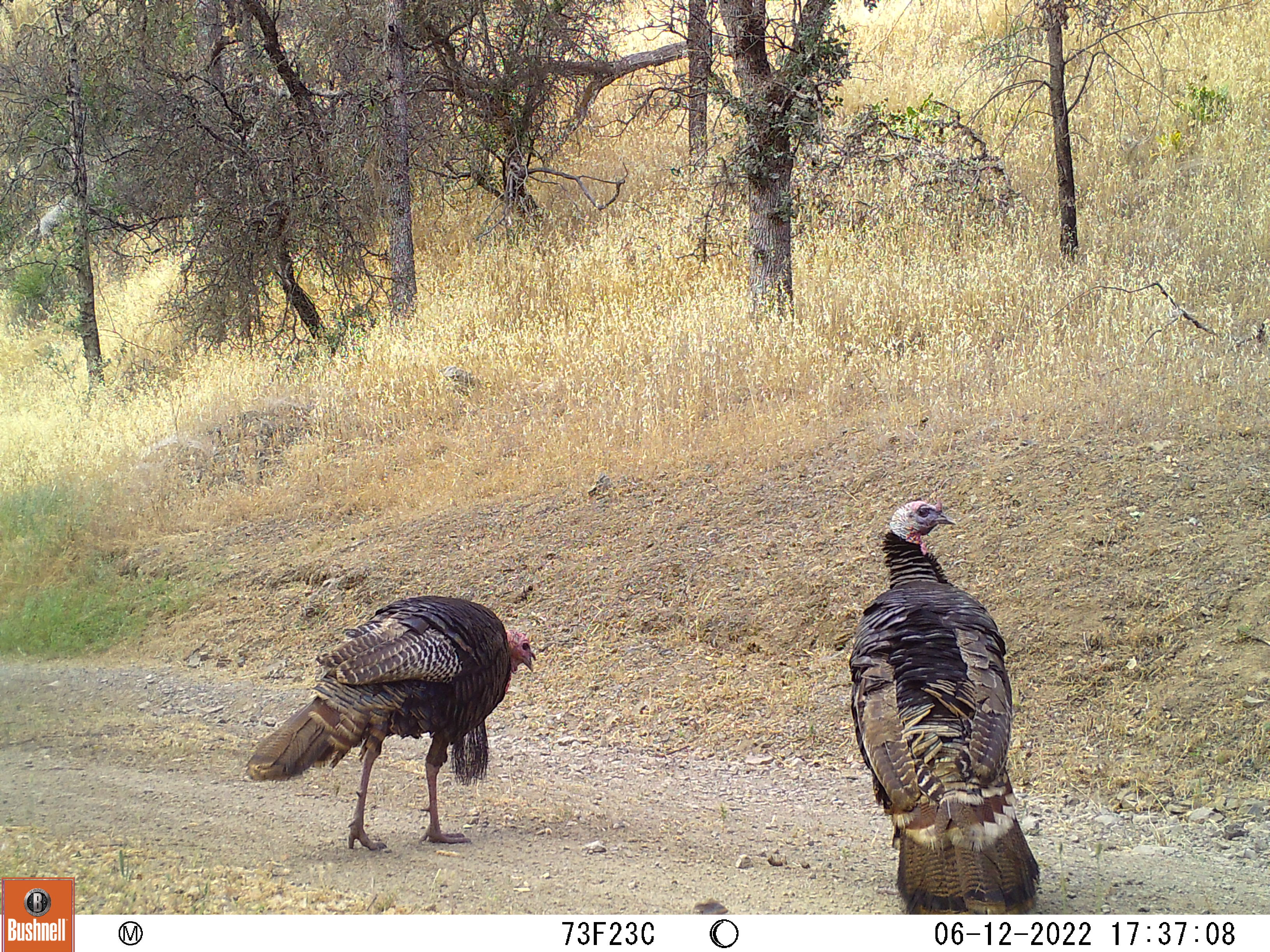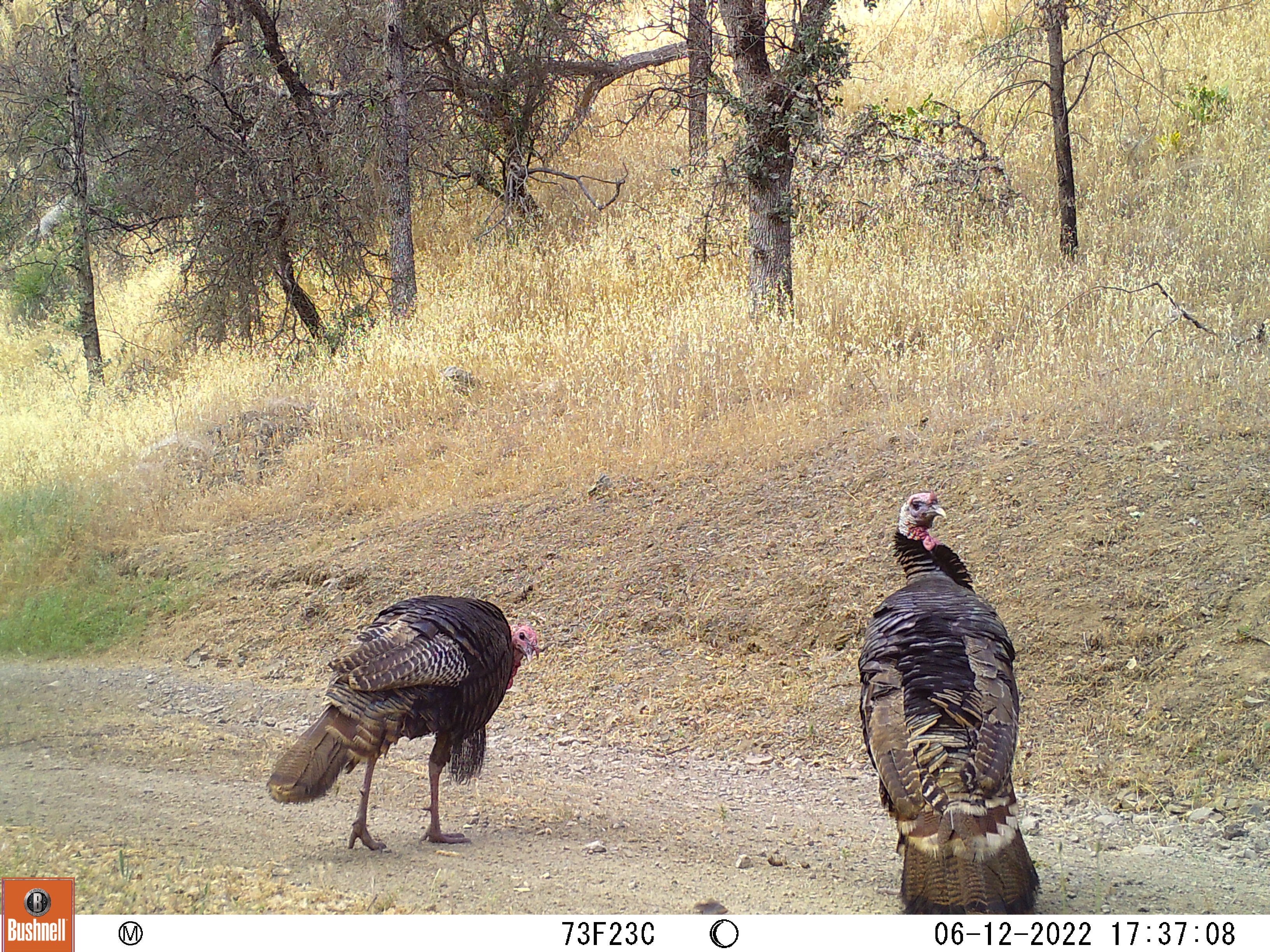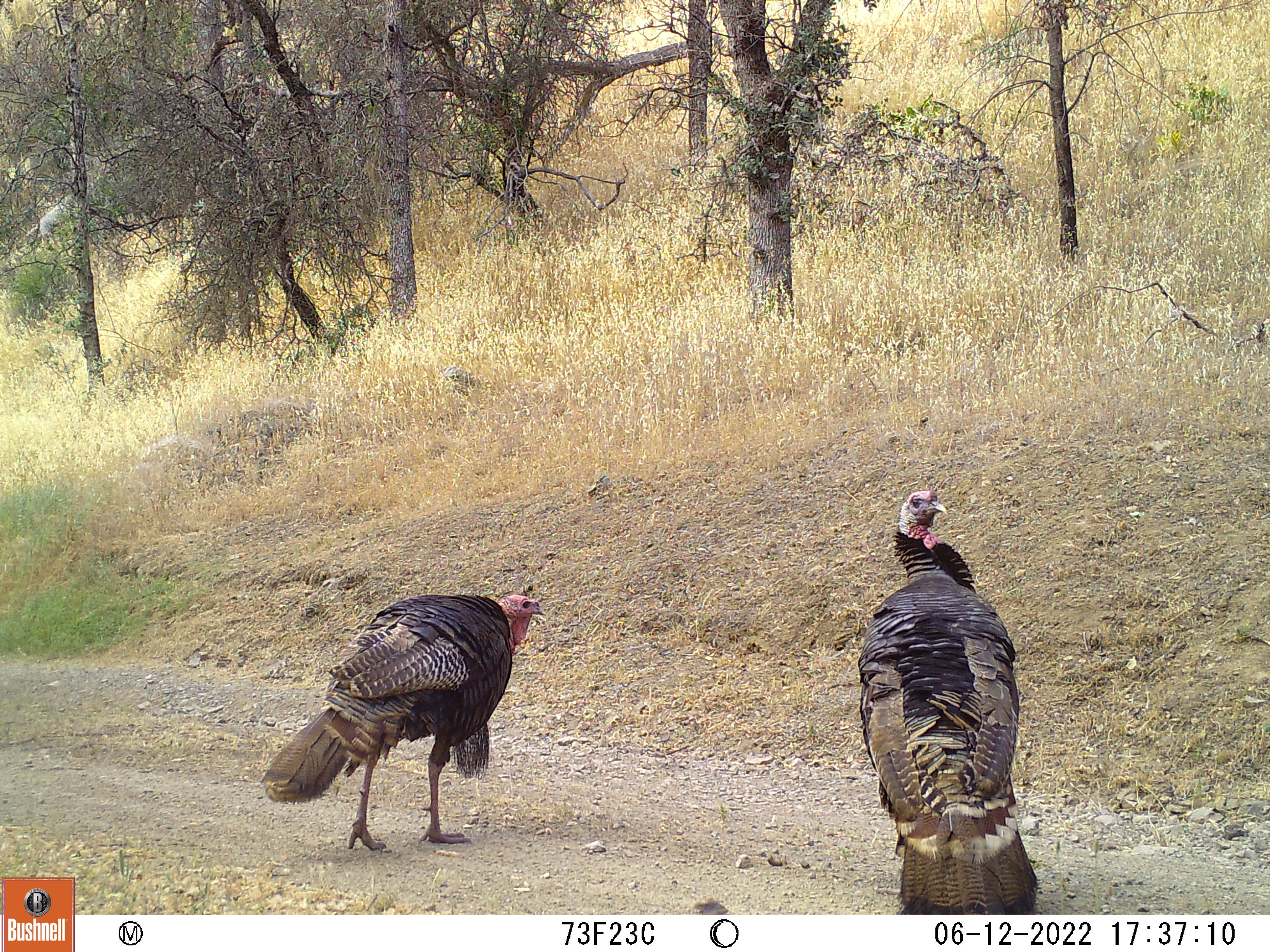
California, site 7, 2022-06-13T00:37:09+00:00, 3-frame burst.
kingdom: Animalia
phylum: Chordata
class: Aves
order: Galliformes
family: Phasianidae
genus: Meleagris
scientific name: Meleagris gallopavo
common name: turkey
Turkey (Meleagris gallopavo).